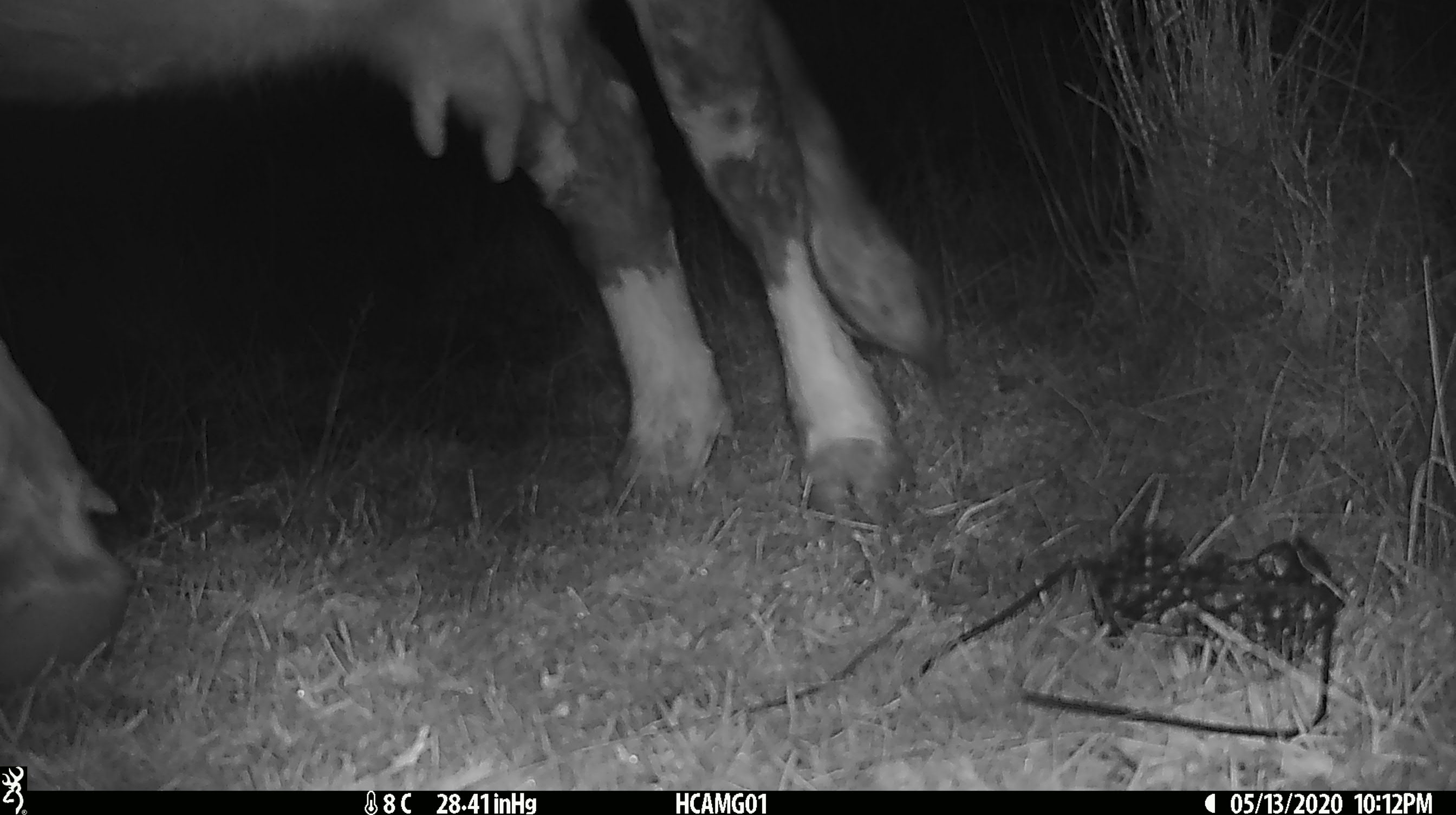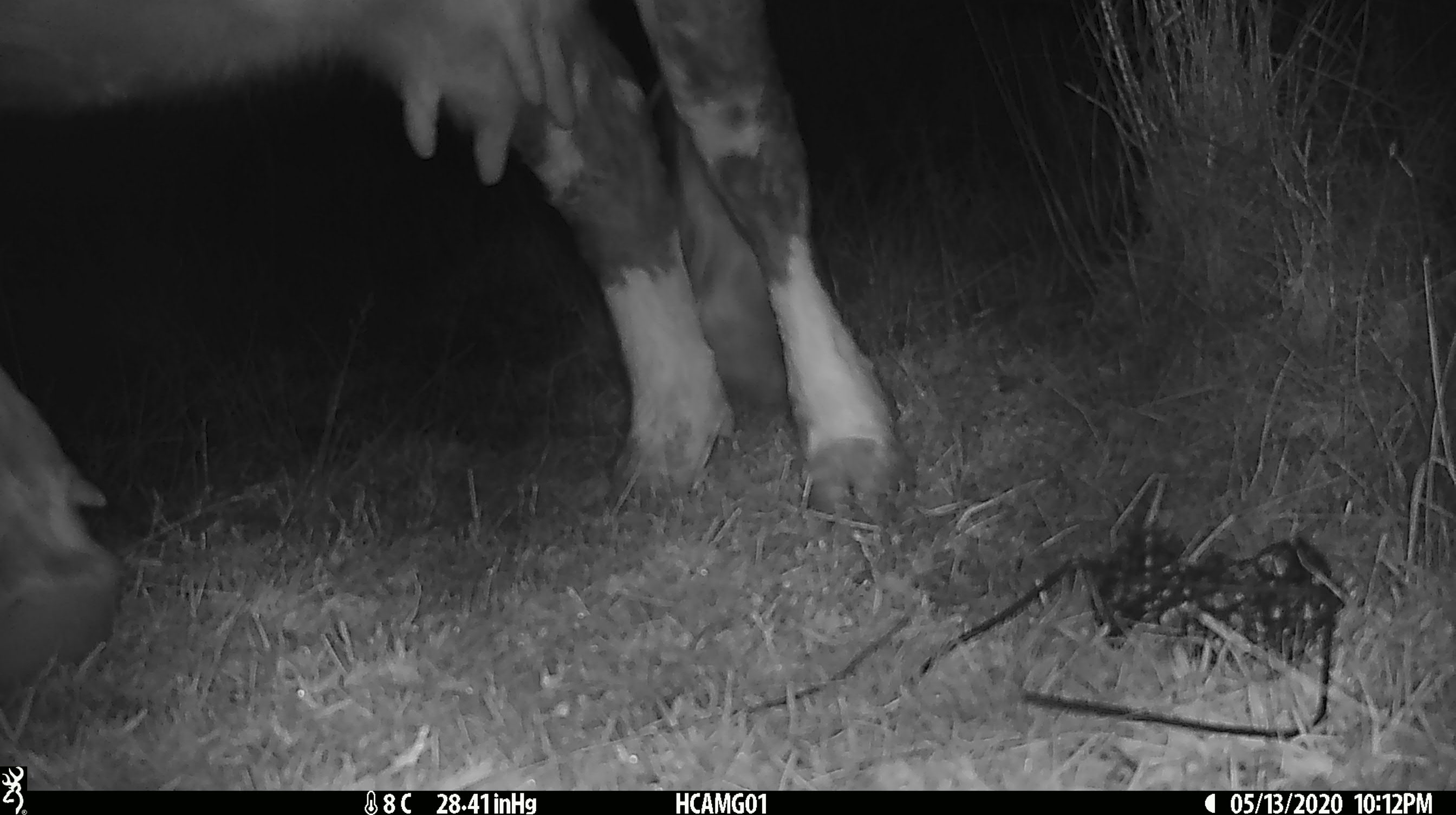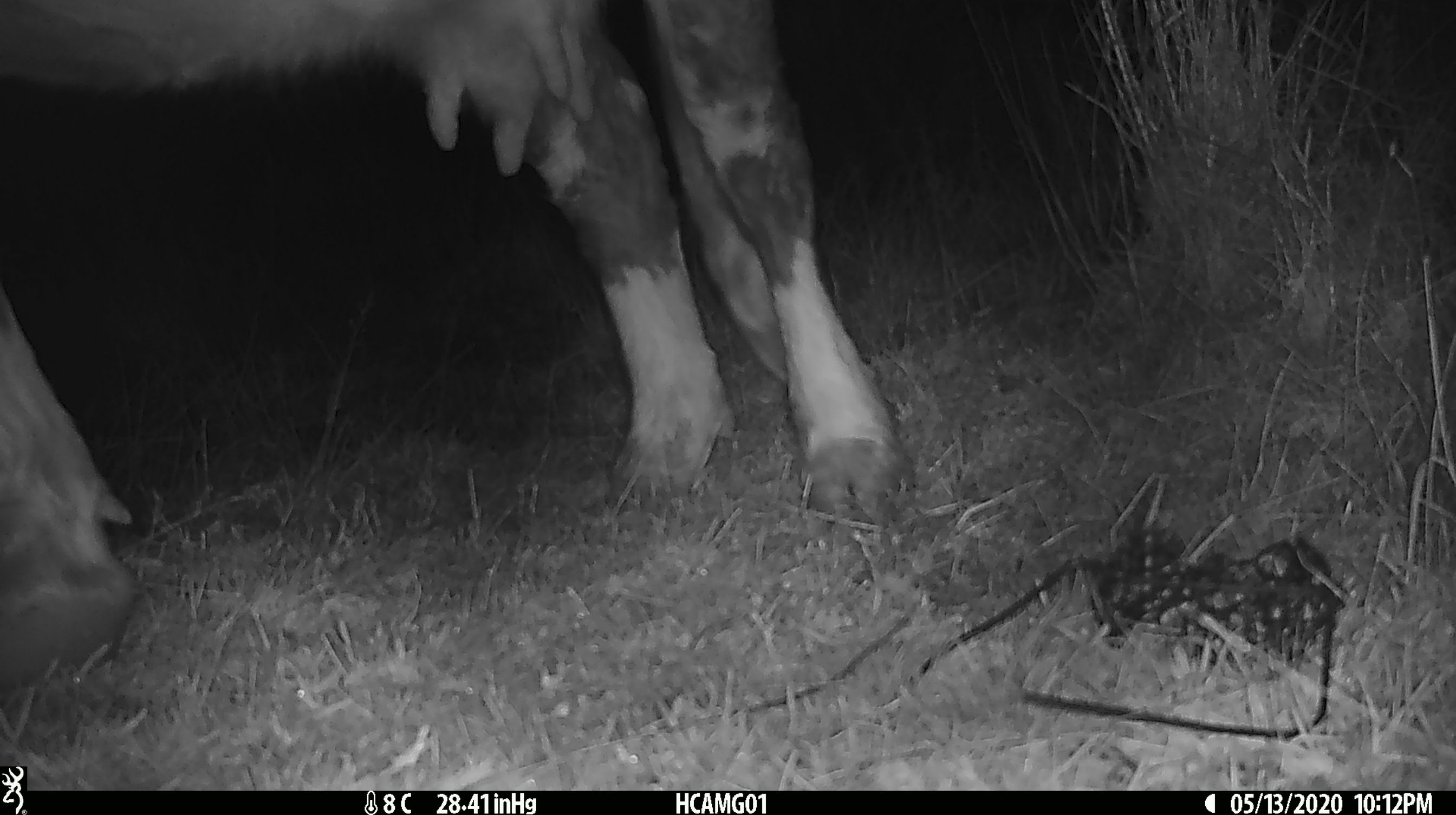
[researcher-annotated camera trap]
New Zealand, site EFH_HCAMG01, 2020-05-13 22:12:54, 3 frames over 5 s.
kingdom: Animalia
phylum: Chordata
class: Mammalia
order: Artiodactyla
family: Bovidae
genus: Bos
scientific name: Bos taurus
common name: domestic cow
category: cow